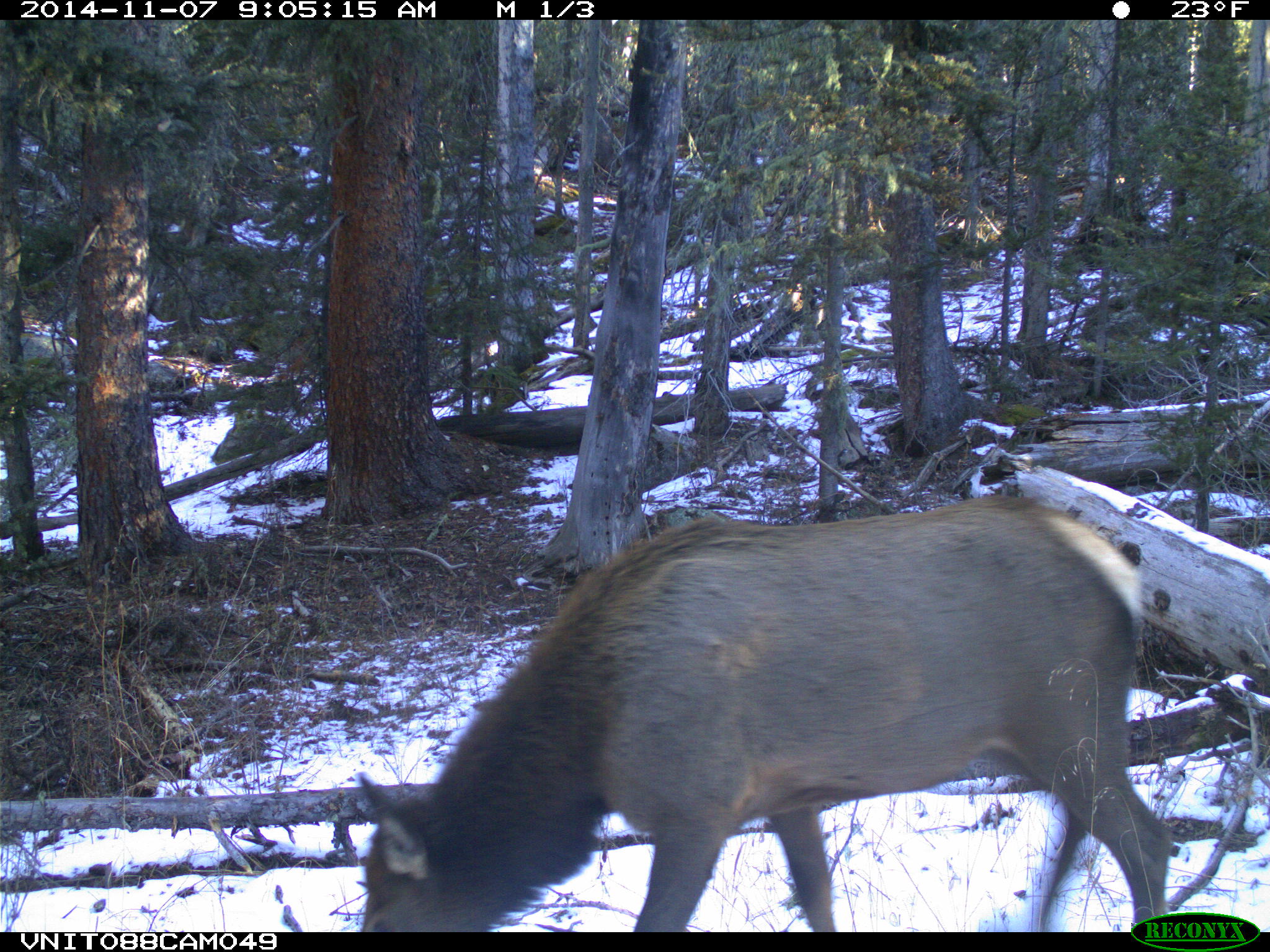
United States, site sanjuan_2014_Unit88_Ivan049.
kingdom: Animalia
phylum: Chordata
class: Mammalia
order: Artiodactyla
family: Cervidae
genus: Cervus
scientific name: Cervus elaphus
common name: red deer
Cervus elaphus (red deer).